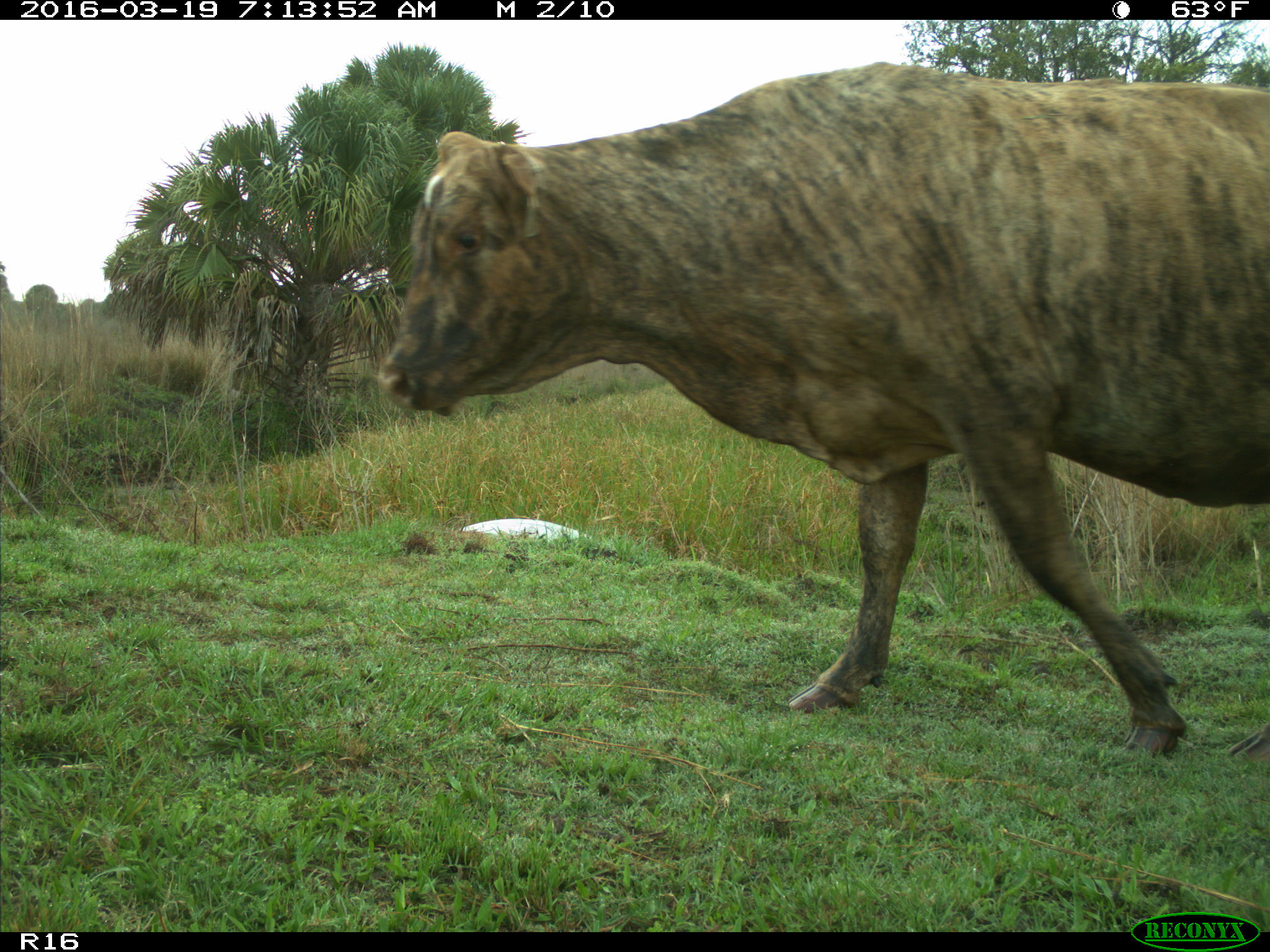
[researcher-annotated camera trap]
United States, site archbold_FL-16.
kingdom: Animalia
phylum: Chordata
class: Mammalia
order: Artiodactyla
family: Bovidae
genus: Bos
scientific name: Bos taurus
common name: domestic cow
Bos taurus (domestic cow).